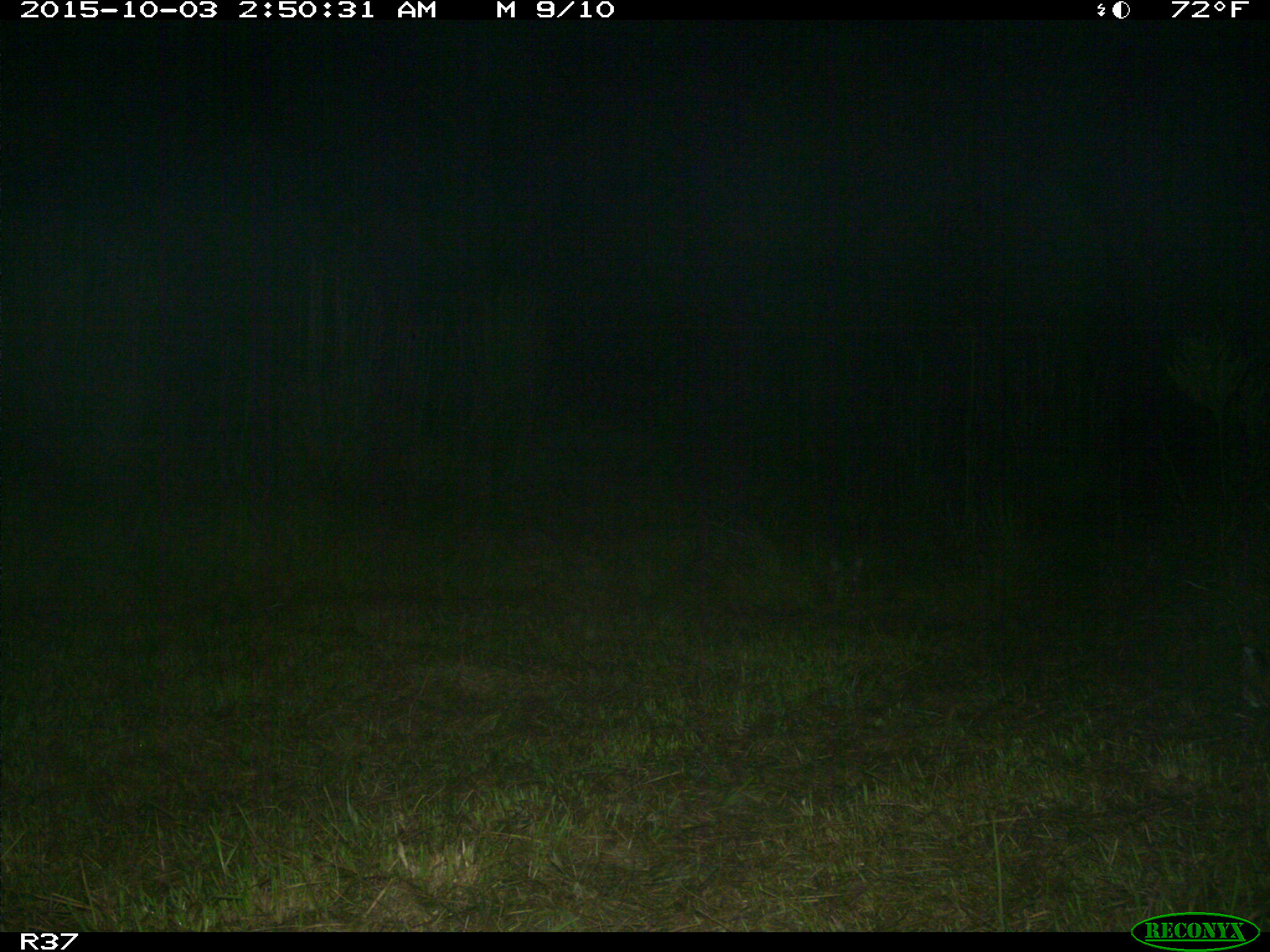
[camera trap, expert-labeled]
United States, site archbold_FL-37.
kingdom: Animalia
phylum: Chordata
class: Mammalia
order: Carnivora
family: Felidae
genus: Lynx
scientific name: Lynx rufus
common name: bobcat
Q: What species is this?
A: Lynx rufus (bobcat).